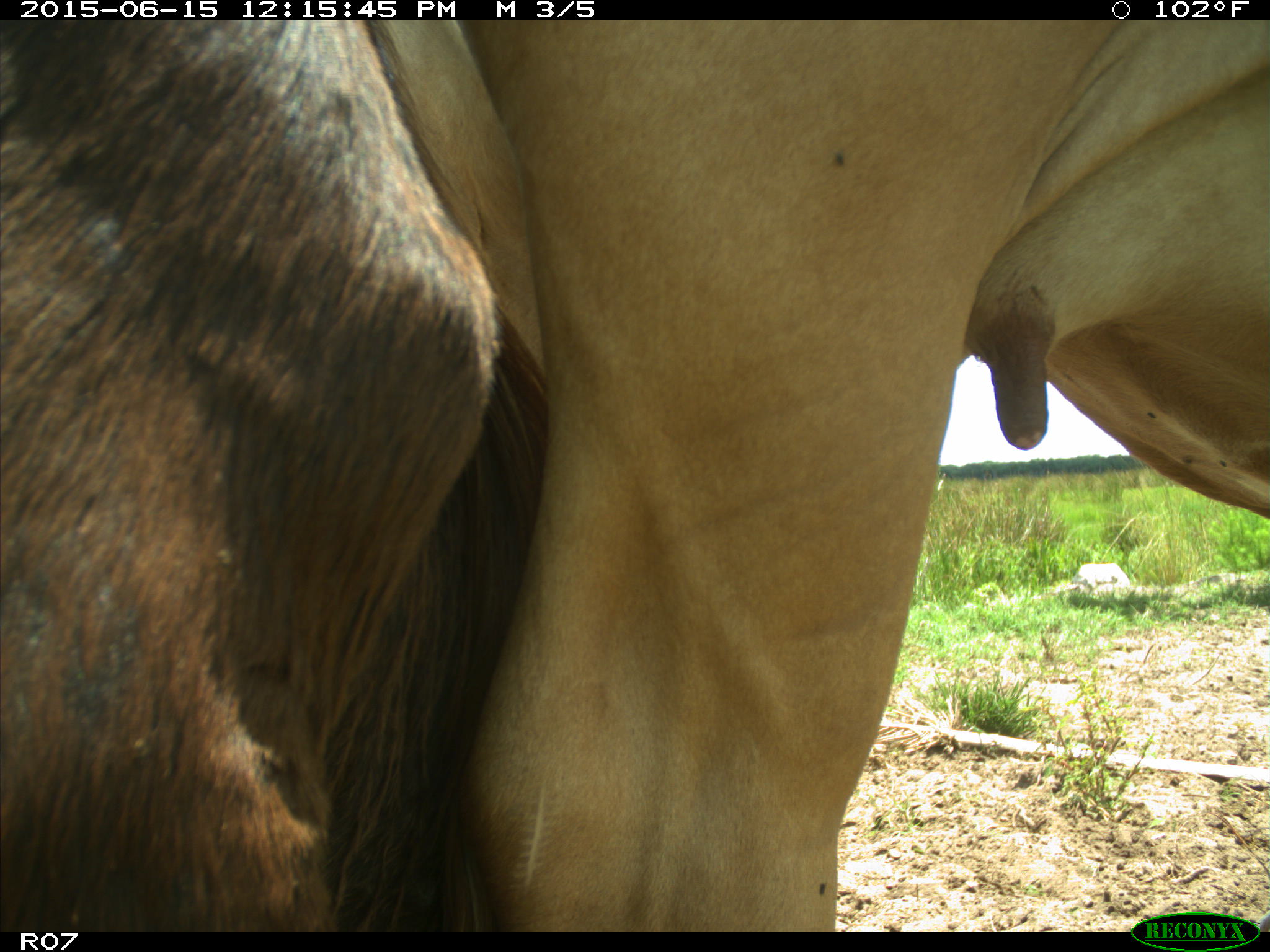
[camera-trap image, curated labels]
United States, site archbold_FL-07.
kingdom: Animalia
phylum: Chordata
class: Mammalia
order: Artiodactyla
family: Bovidae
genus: Bos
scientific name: Bos taurus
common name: domestic cow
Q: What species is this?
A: Bos taurus (domestic cow).